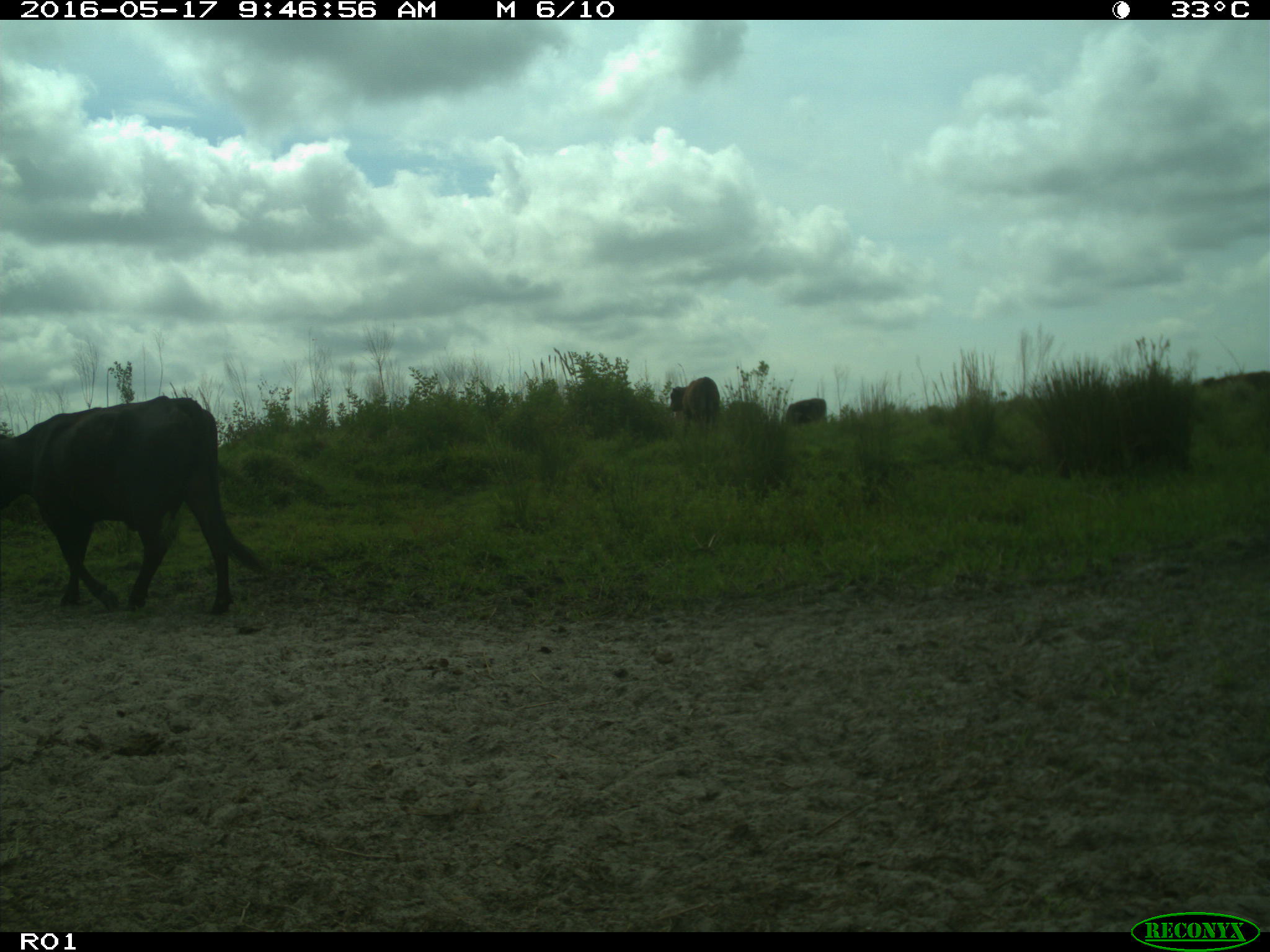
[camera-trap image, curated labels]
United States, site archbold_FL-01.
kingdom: Animalia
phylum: Chordata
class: Mammalia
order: Artiodactyla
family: Bovidae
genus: Bos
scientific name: Bos taurus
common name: domestic cow